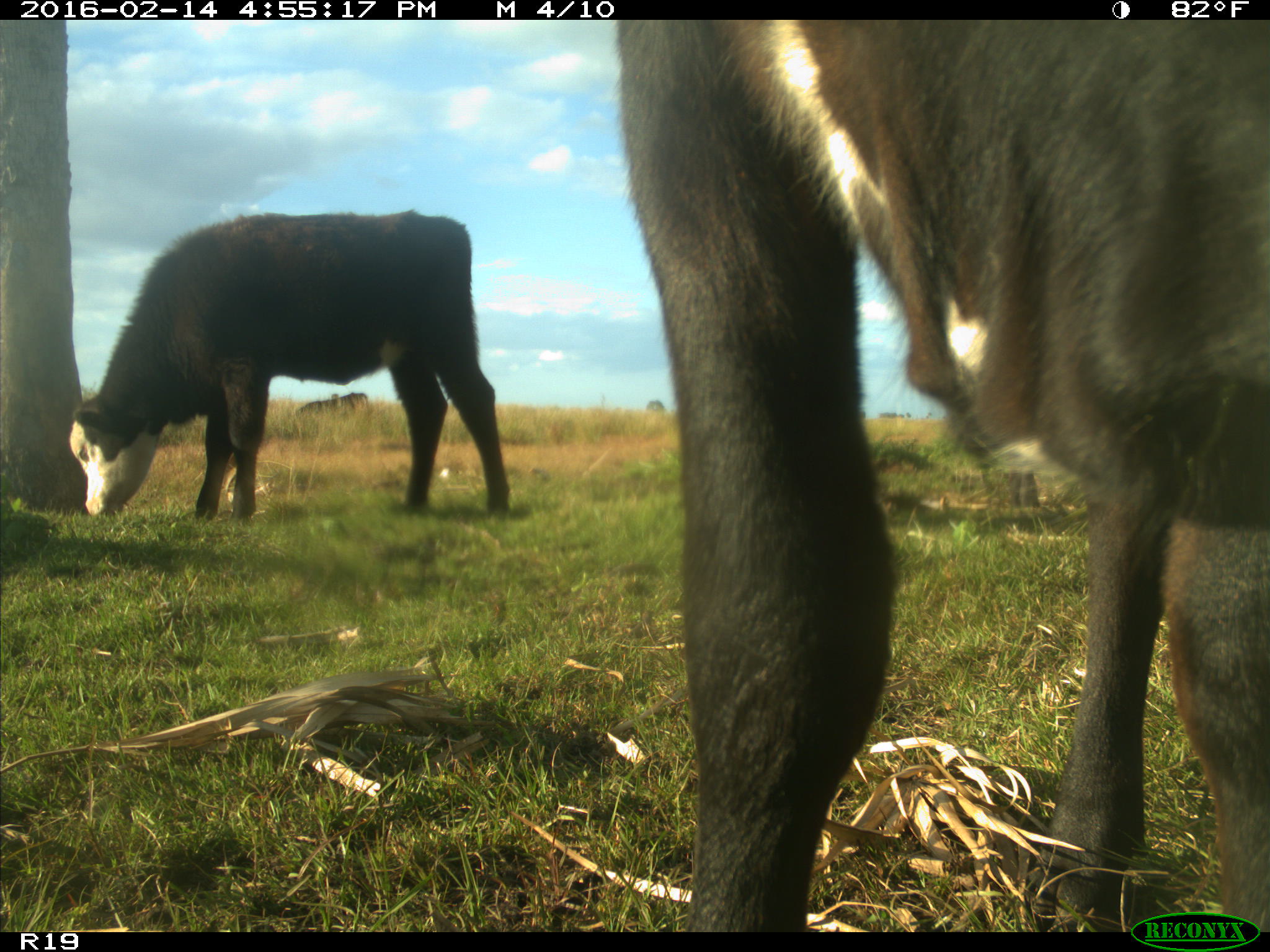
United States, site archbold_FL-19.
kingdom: Animalia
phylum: Chordata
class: Mammalia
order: Artiodactyla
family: Bovidae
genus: Bos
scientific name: Bos taurus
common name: domestic cow